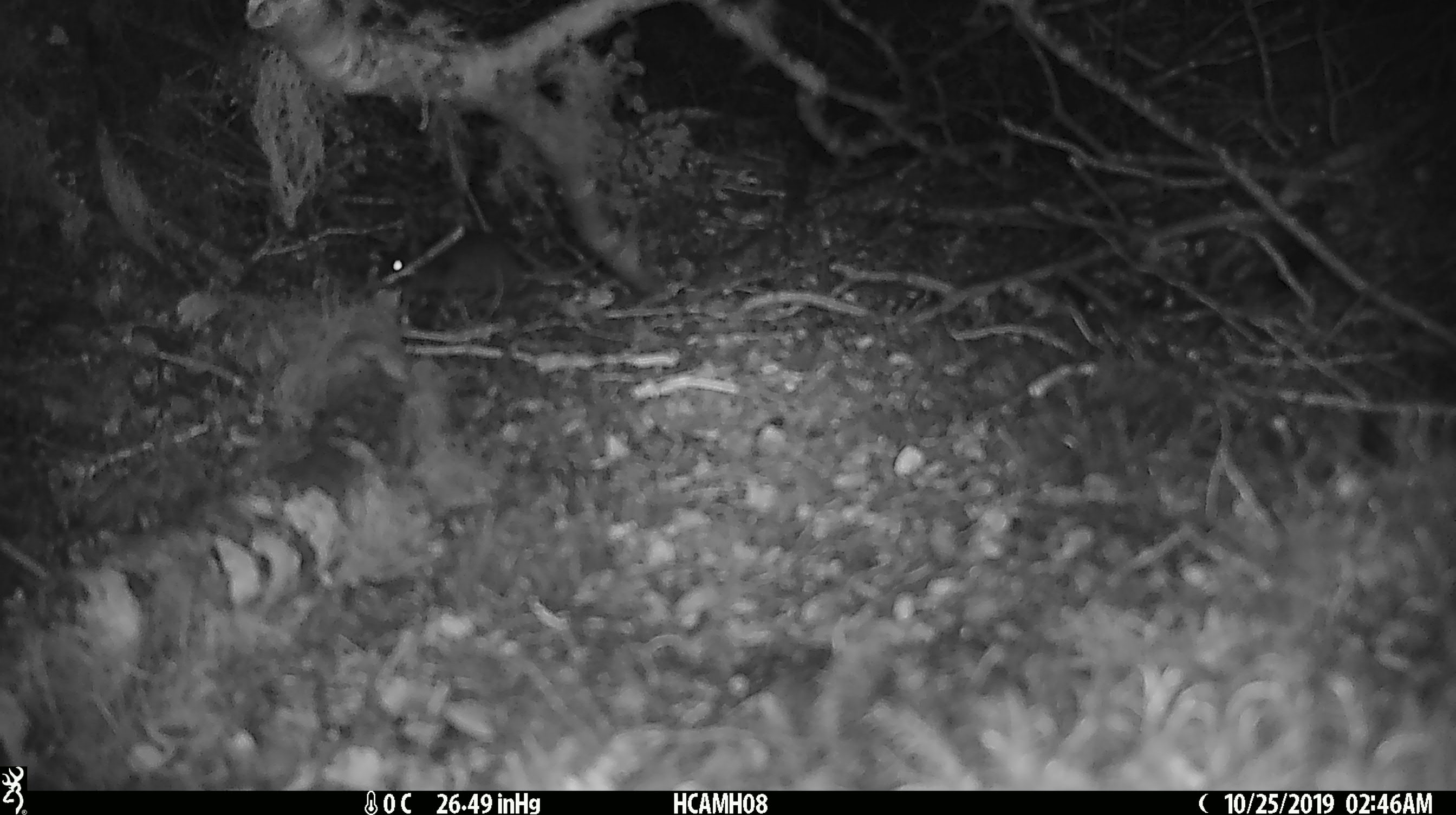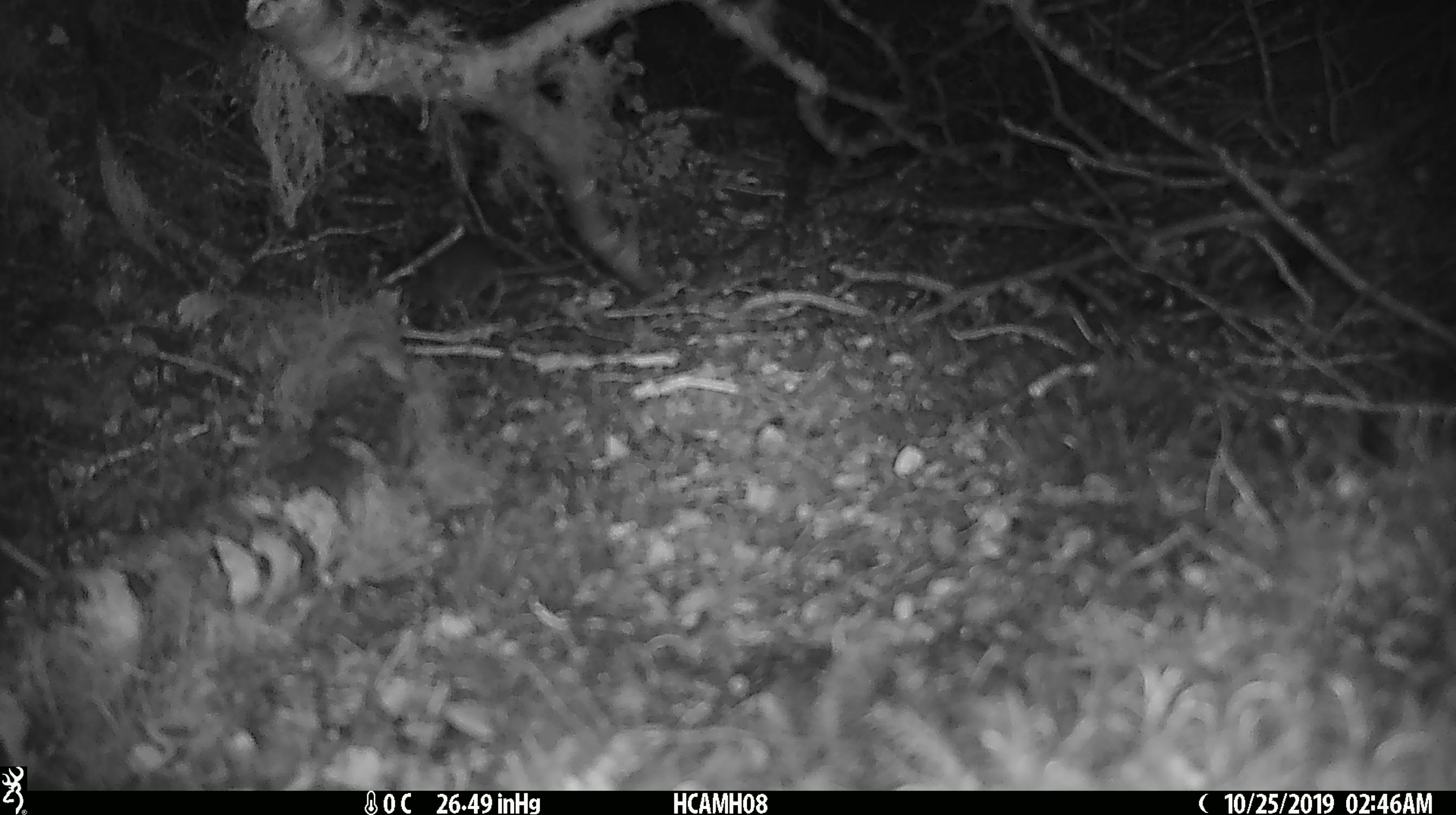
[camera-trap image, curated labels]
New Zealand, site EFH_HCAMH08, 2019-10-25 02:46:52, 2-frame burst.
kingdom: Animalia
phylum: Chordata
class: Mammalia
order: Rodentia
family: Muridae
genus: Mus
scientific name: Mus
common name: mouse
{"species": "mouse (Mus)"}